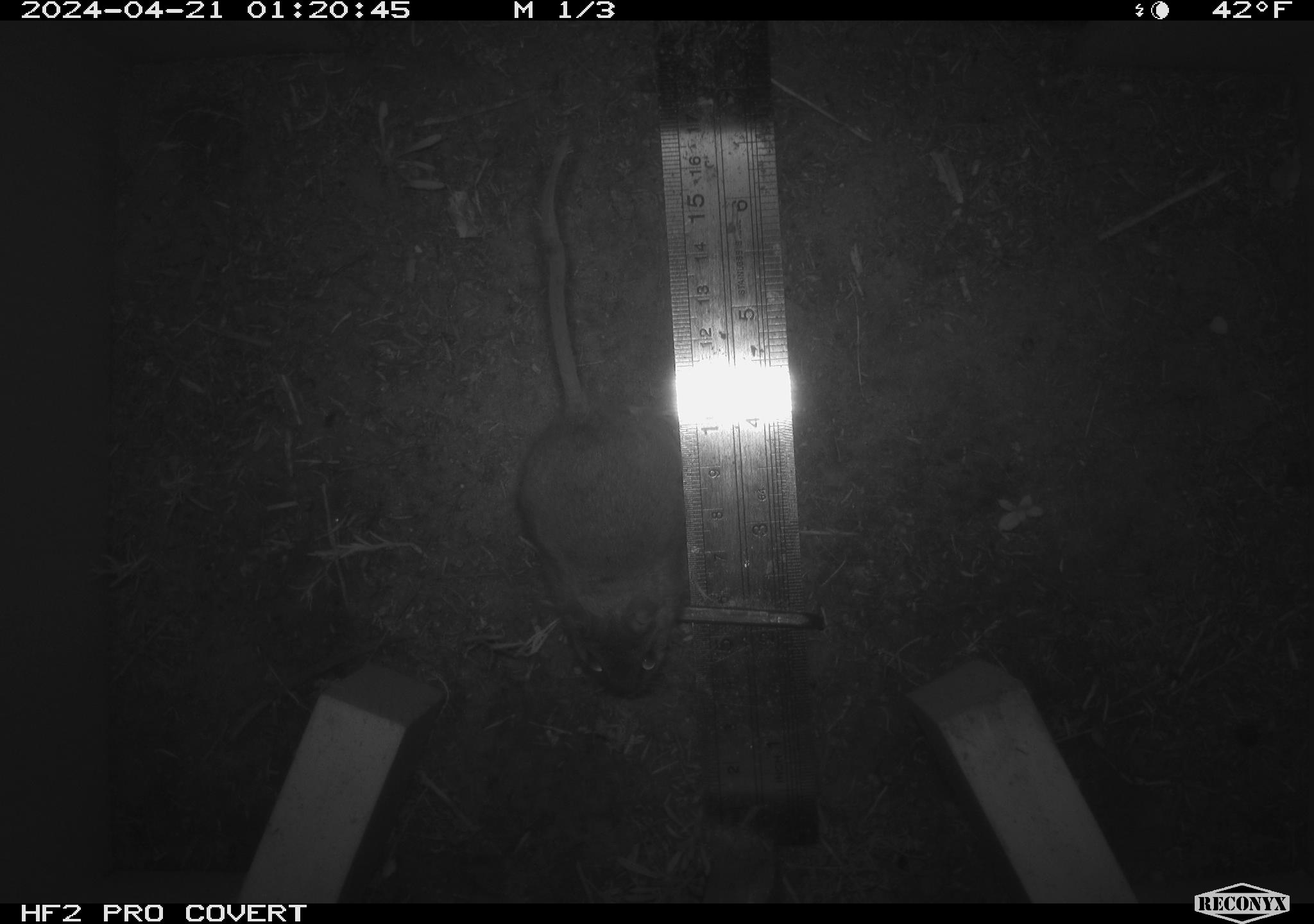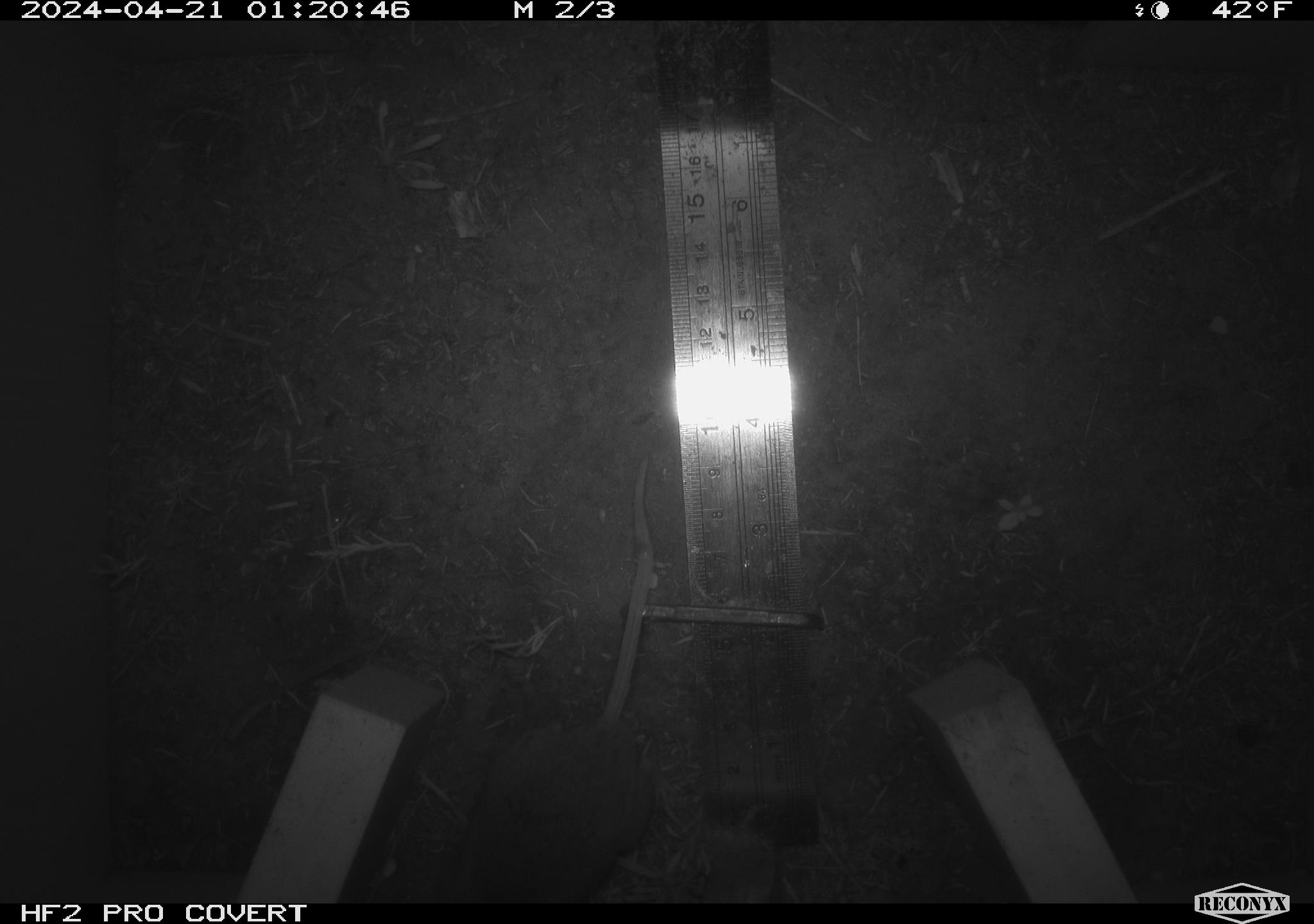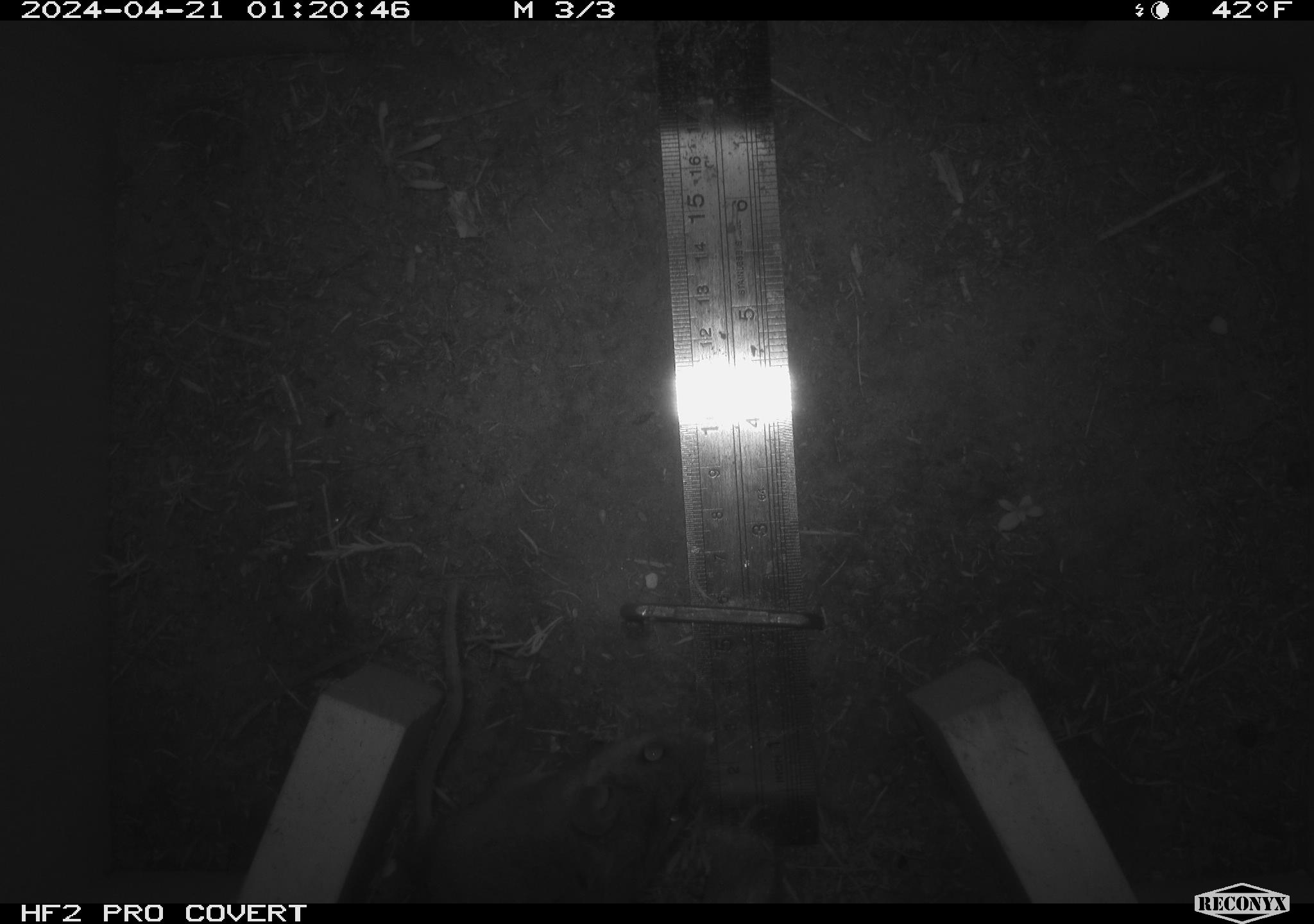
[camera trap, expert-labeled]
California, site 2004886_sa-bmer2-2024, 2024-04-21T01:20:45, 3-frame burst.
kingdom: Animalia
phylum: Chordata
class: Mammalia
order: Rodentia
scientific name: Rodentia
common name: mouse species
Mouse species (Rodentia).